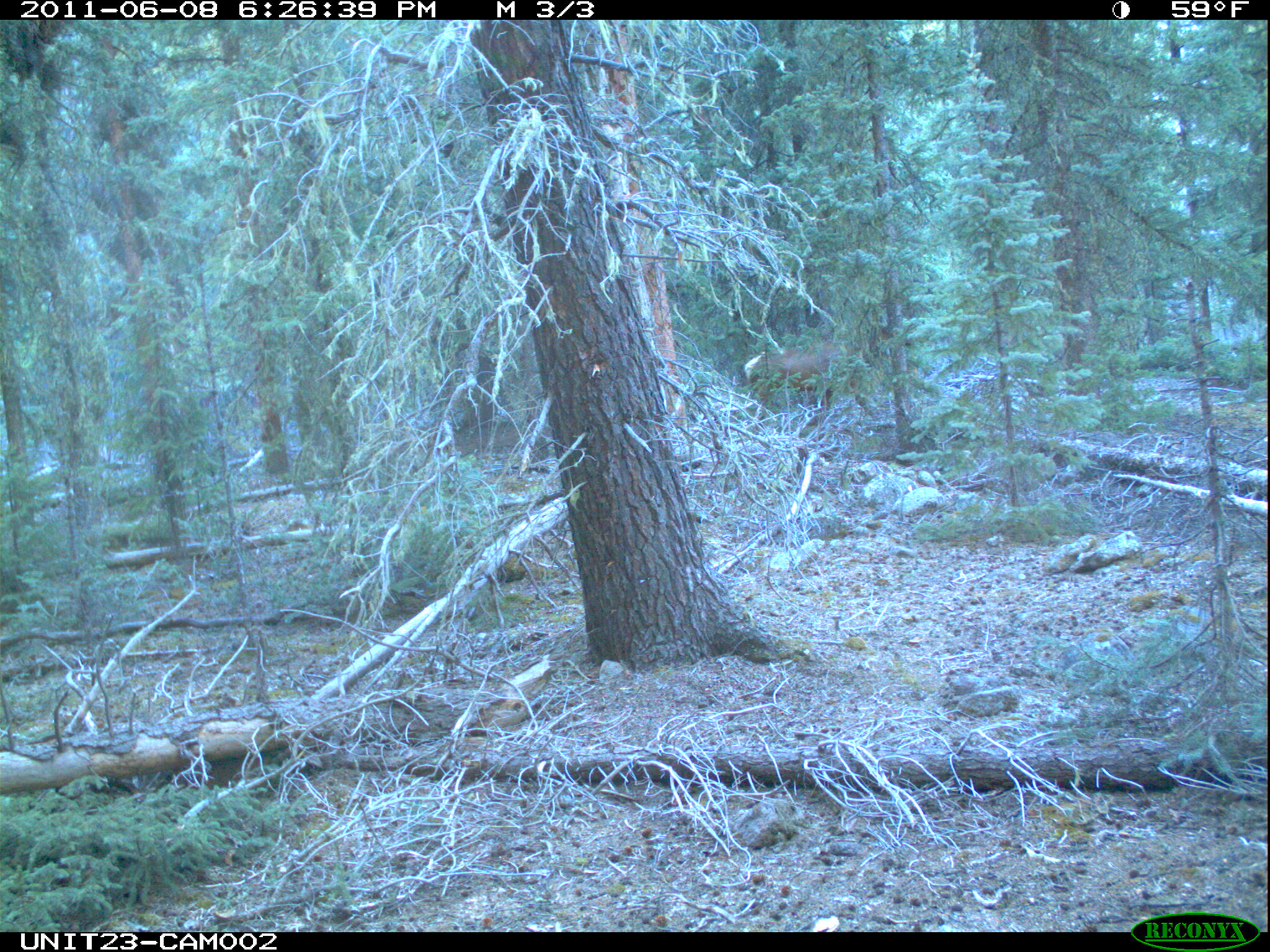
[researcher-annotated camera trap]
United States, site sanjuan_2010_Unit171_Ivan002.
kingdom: Animalia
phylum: Chordata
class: Mammalia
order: Artiodactyla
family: Cervidae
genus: Cervus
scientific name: Cervus elaphus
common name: red deer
Cervus elaphus (red deer).